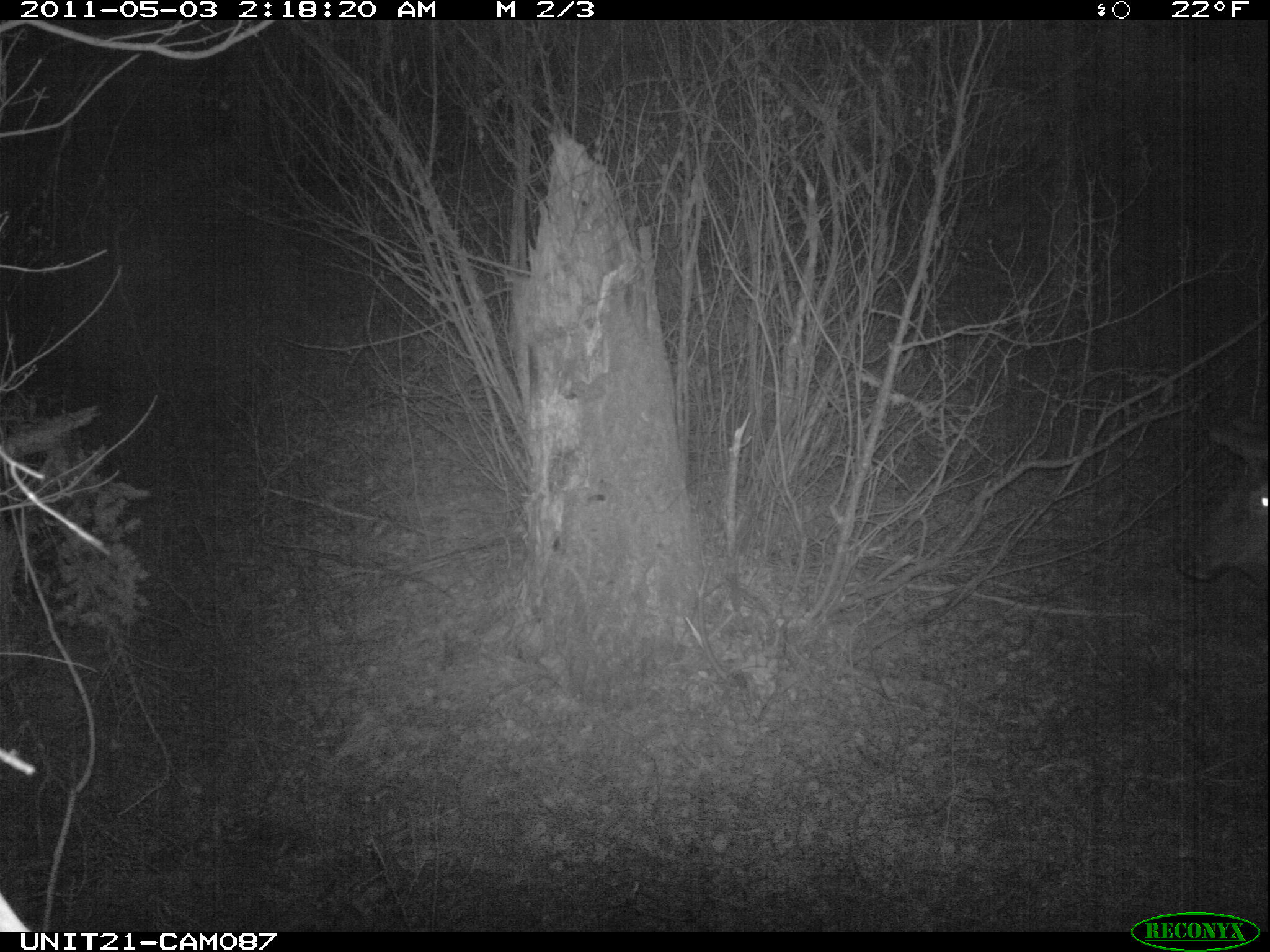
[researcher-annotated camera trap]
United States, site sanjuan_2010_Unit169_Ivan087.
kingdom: Animalia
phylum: Chordata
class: Mammalia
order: Artiodactyla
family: Cervidae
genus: Cervus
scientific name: Cervus elaphus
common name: red deer